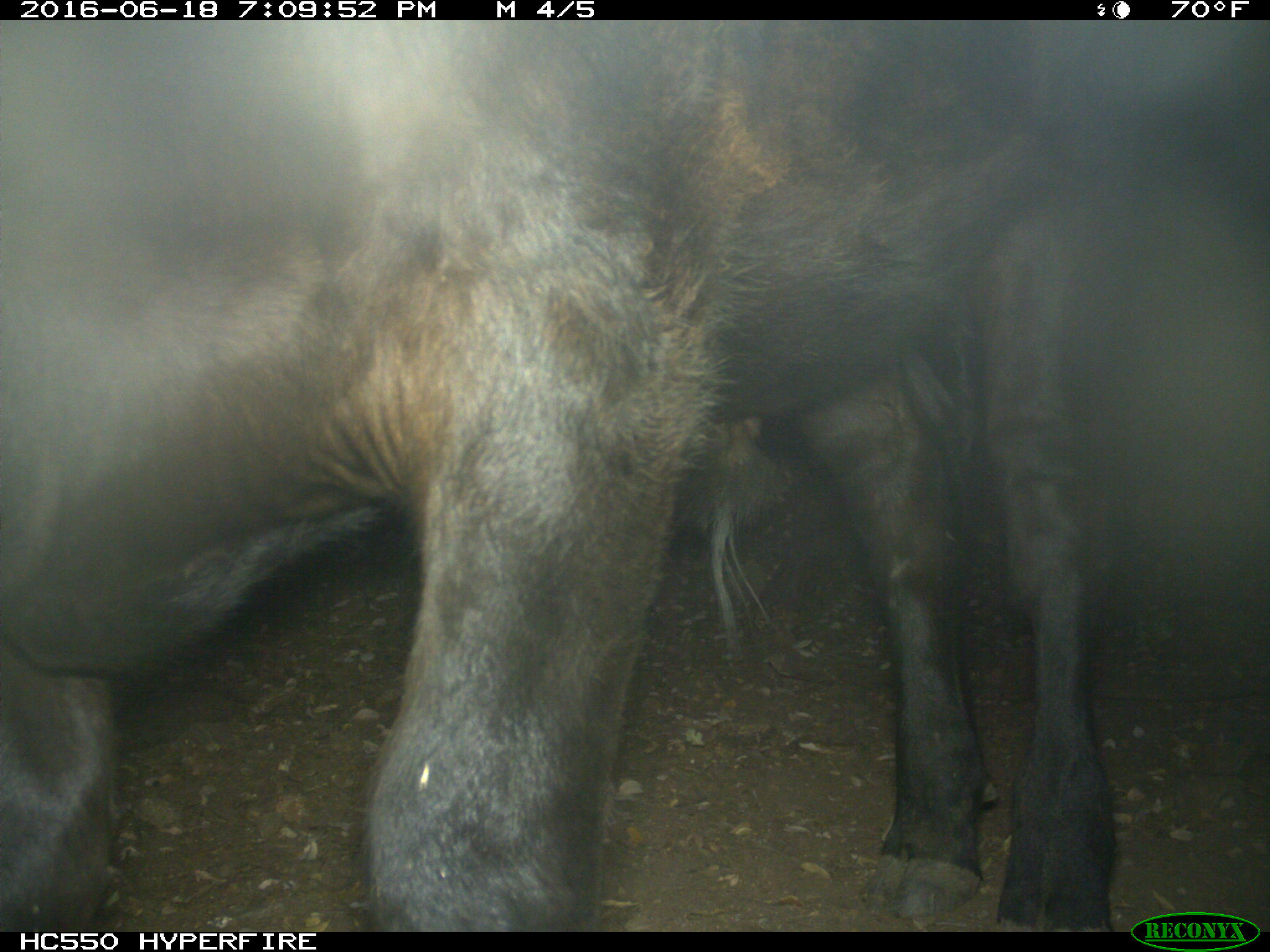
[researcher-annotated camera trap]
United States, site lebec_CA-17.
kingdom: Animalia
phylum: Chordata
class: Mammalia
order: Artiodactyla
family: Bovidae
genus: Bos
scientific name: Bos taurus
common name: domestic cow